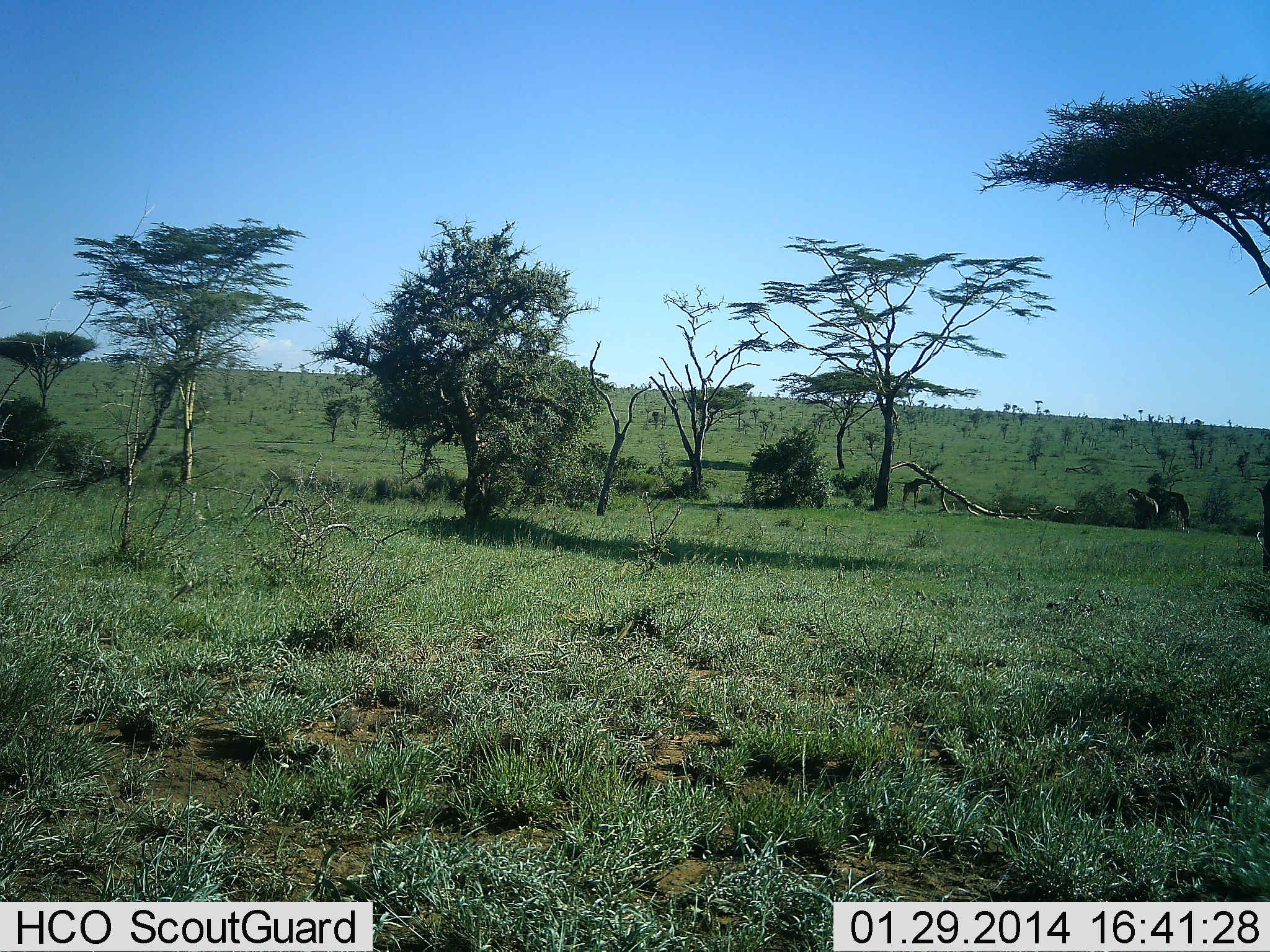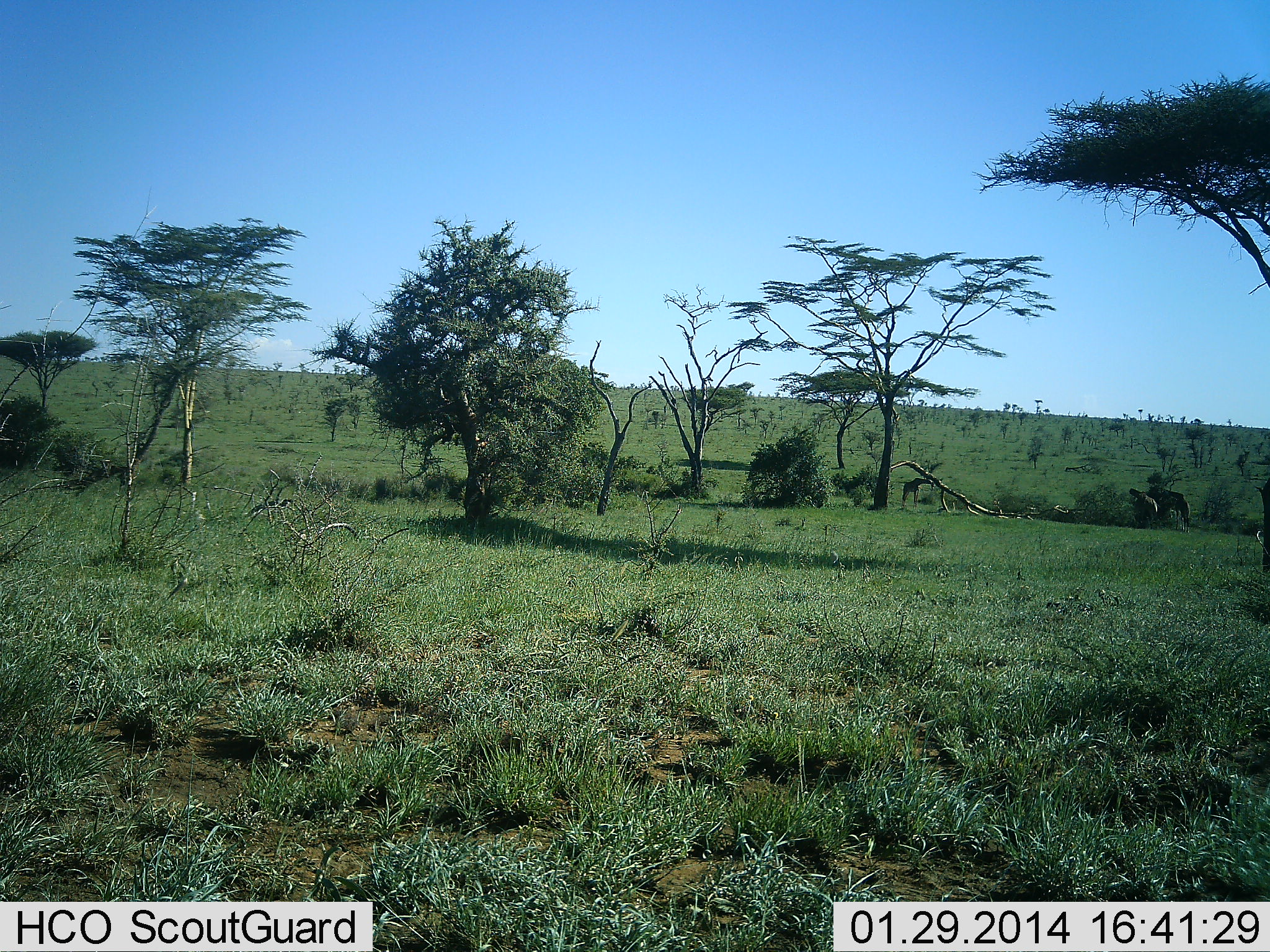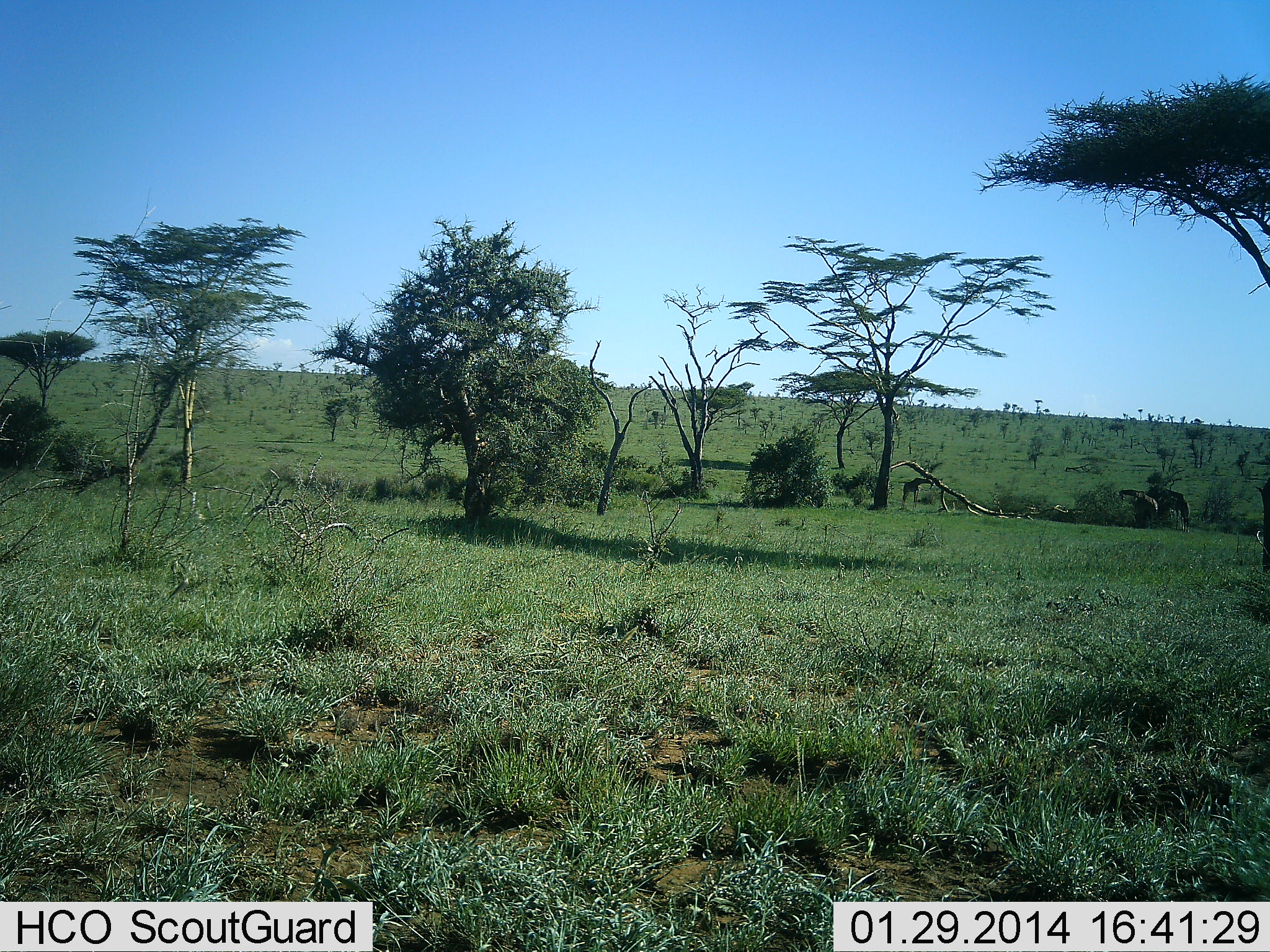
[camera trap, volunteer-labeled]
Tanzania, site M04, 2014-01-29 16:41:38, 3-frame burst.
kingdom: Animalia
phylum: Chordata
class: Mammalia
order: Artiodactyla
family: Giraffidae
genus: Giraffa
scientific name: Giraffa camelopardalis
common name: giraffe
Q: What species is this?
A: Giraffe (Giraffa camelopardalis).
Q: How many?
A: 3.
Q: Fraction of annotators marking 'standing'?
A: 67%.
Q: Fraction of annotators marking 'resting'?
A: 0%.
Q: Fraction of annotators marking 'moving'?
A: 0%.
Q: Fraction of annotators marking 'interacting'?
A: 0%.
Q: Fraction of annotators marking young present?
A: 0%.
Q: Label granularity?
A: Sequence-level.